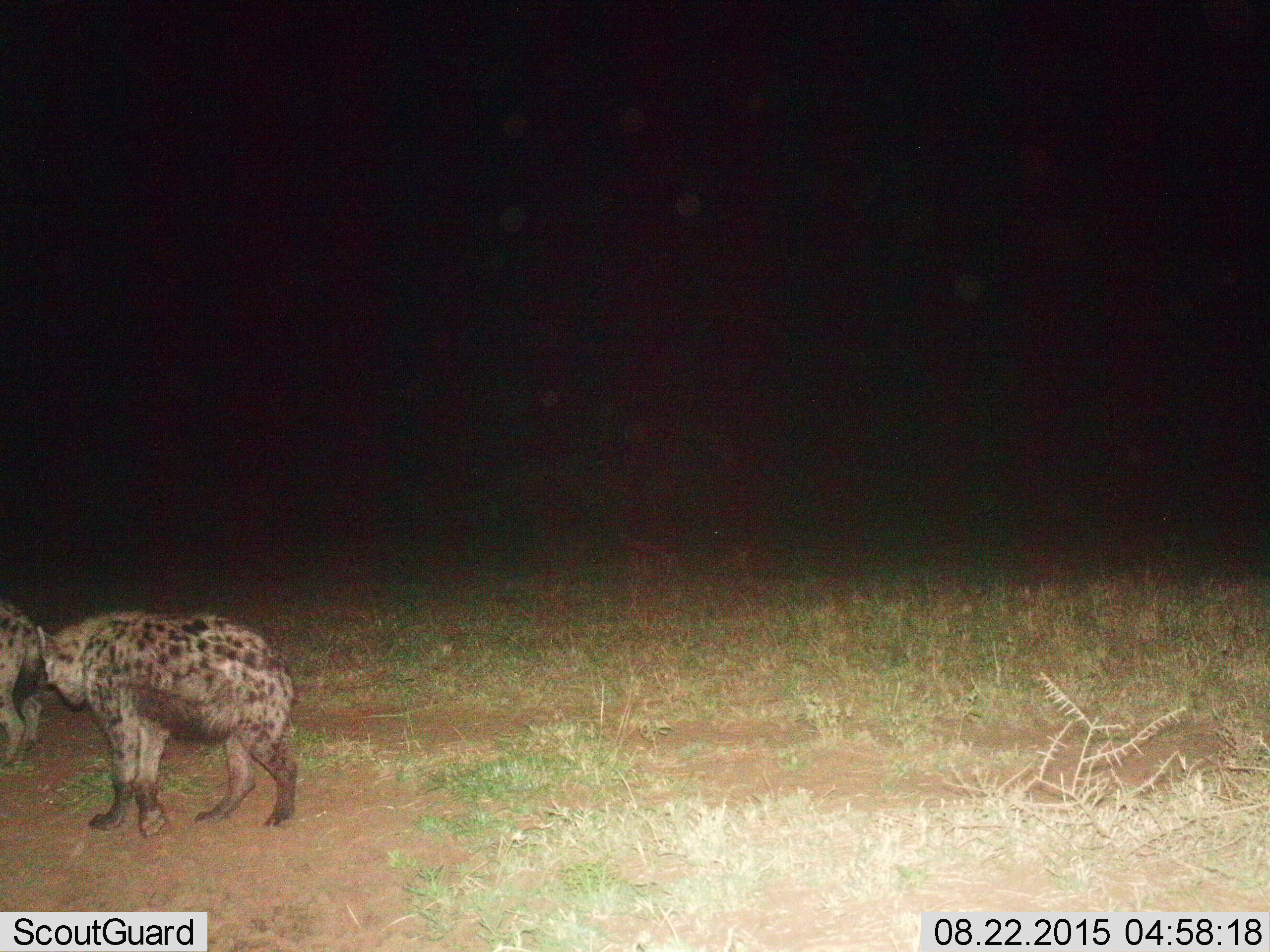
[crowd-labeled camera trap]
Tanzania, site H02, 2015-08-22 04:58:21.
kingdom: Animalia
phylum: Chordata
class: Mammalia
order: Carnivora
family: Hyaenidae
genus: Crocuta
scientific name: Crocuta crocuta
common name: spotted hyena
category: hyenaspotted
Hyenaspotted (spotted hyena) (Crocuta crocuta), count 2. Behavior (volunteer vote fractions): standing 70%, resting 0%, moving 40%, interacting 0%. Young present (vote fraction): 0%. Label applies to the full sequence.